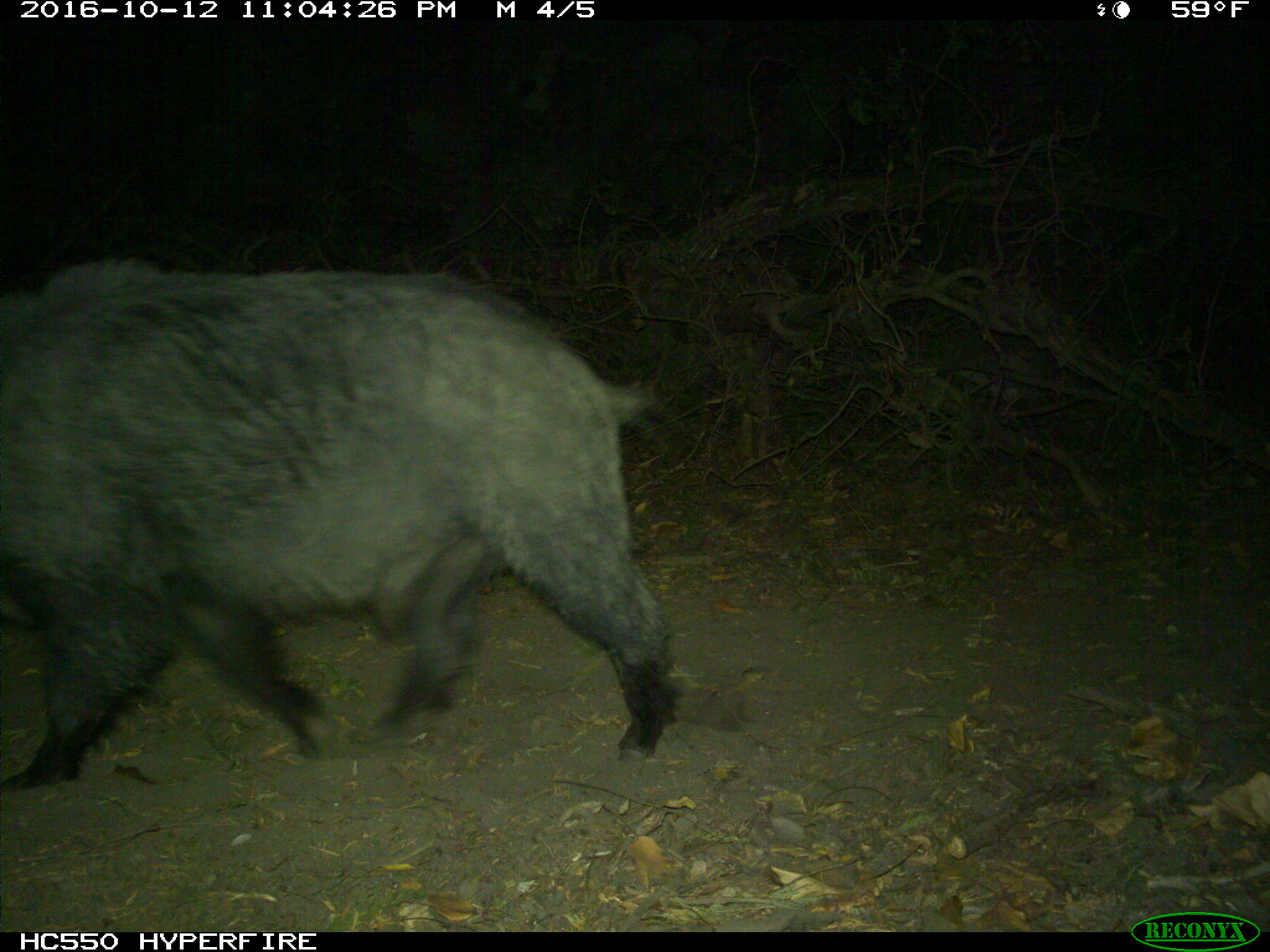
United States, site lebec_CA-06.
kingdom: Animalia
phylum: Chordata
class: Mammalia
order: Artiodactyla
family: Suidae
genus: Sus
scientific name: Sus scrofa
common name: wild boar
Sus scrofa (wild boar).